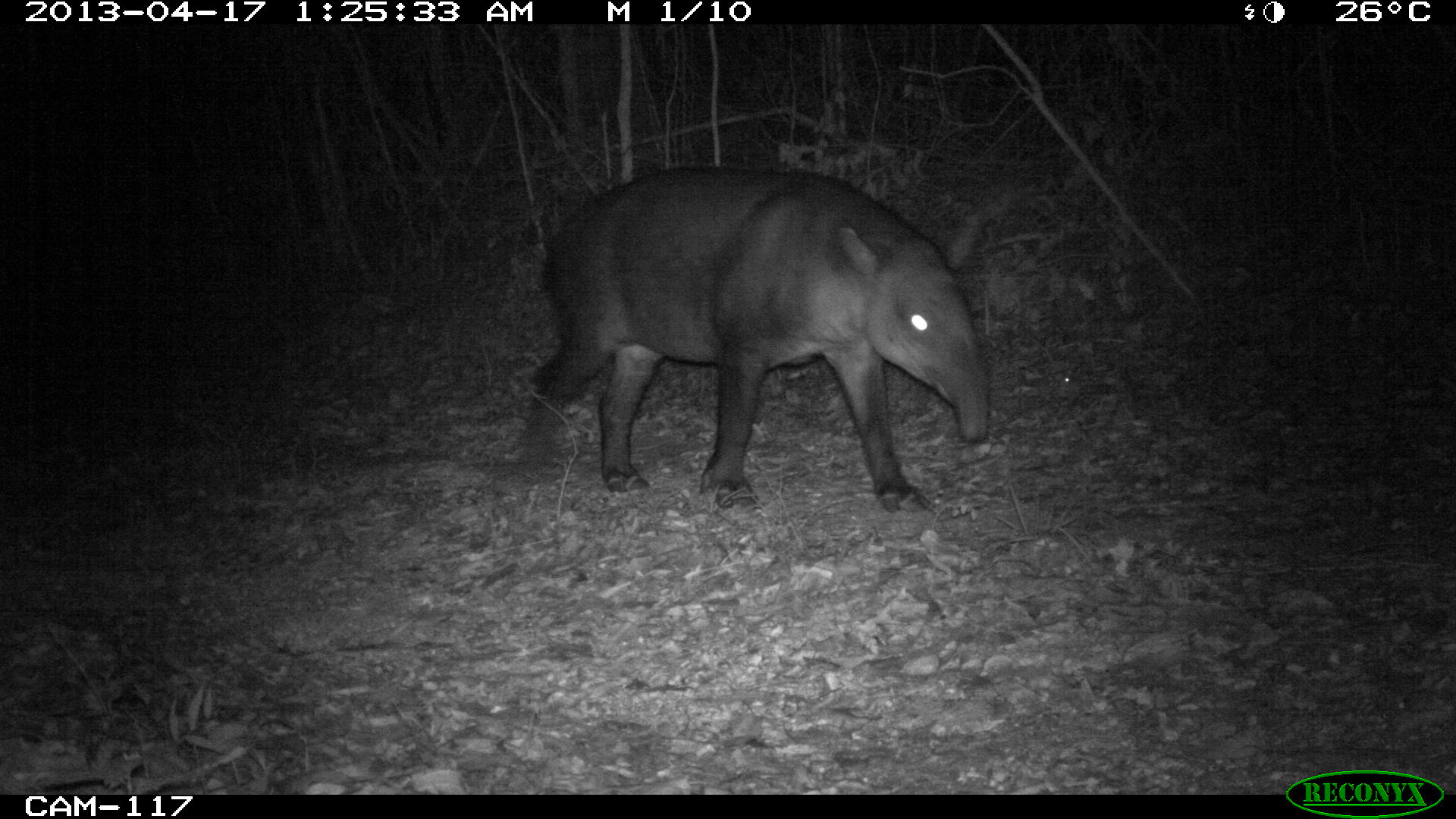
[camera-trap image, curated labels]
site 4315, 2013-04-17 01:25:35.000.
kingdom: Animalia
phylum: Chordata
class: Mammalia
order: Perissodactyla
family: Tapiridae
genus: Tapirus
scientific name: Tapirus bairdii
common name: baird's tapir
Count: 1.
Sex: male.